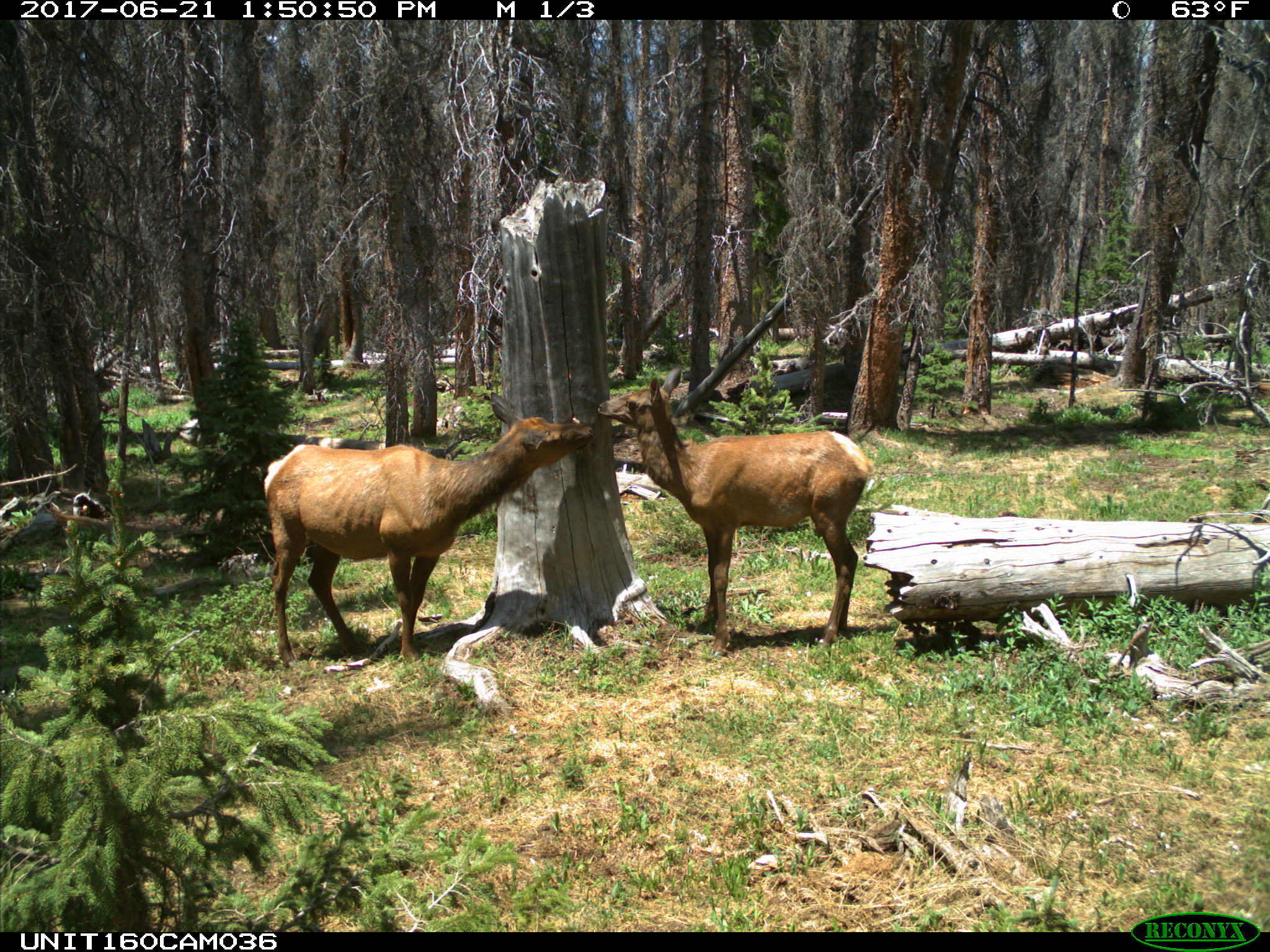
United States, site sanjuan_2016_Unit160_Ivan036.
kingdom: Animalia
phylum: Chordata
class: Mammalia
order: Artiodactyla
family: Cervidae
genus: Cervus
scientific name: Cervus elaphus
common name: red deer